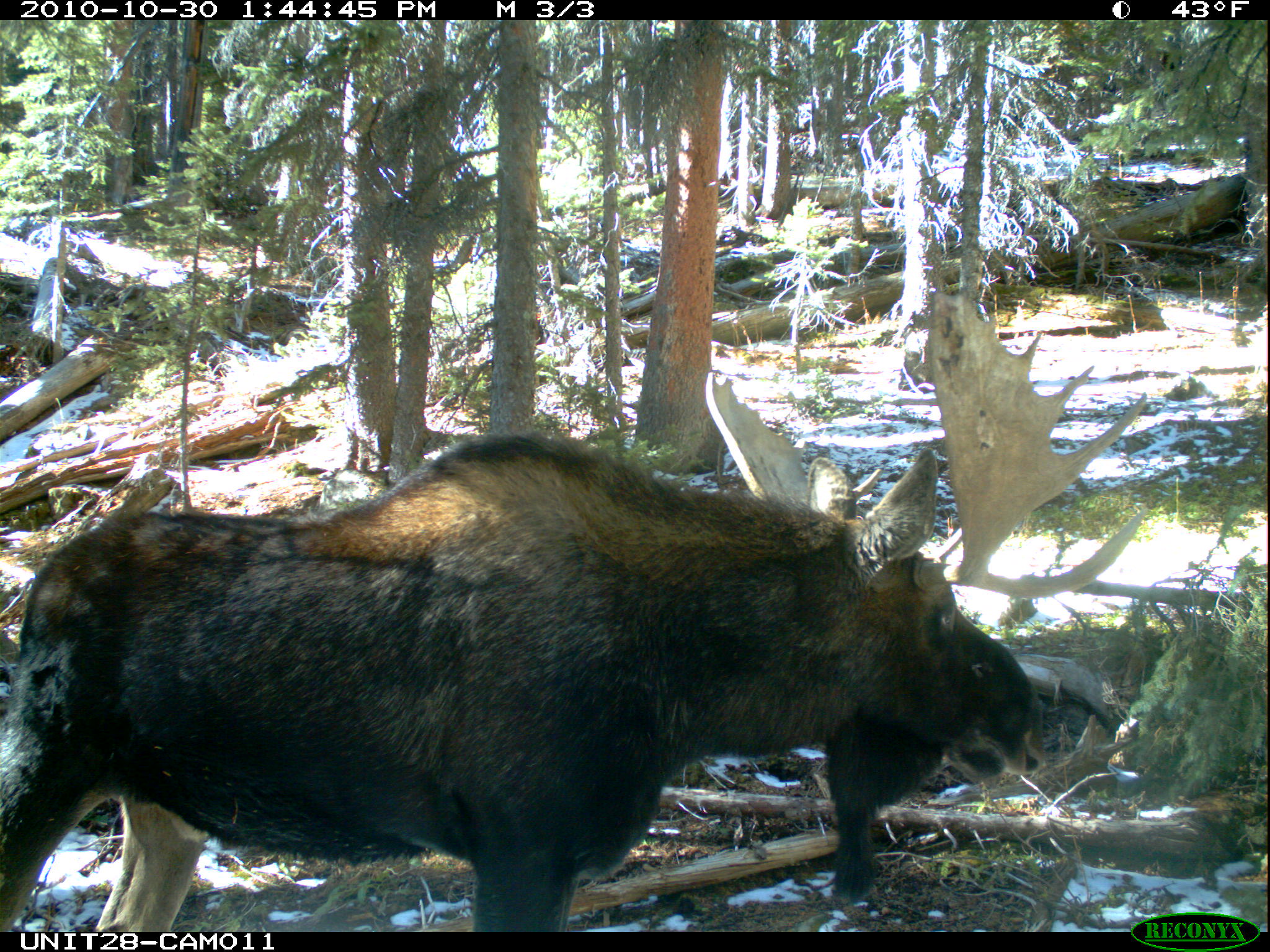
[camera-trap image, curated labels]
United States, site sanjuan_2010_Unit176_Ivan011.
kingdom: Animalia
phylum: Chordata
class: Mammalia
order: Artiodactyla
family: Cervidae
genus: Alces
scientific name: Alces alces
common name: moose